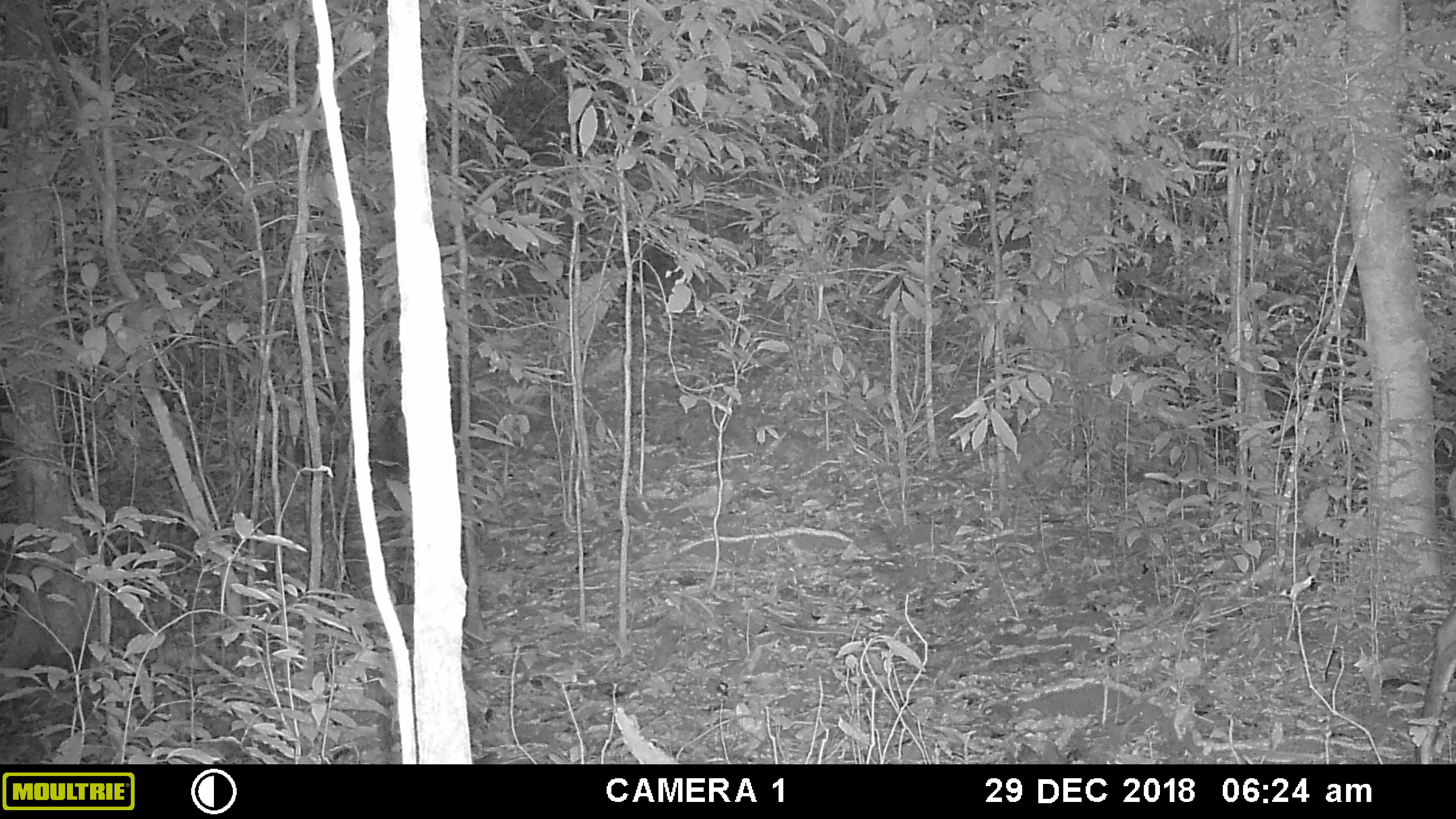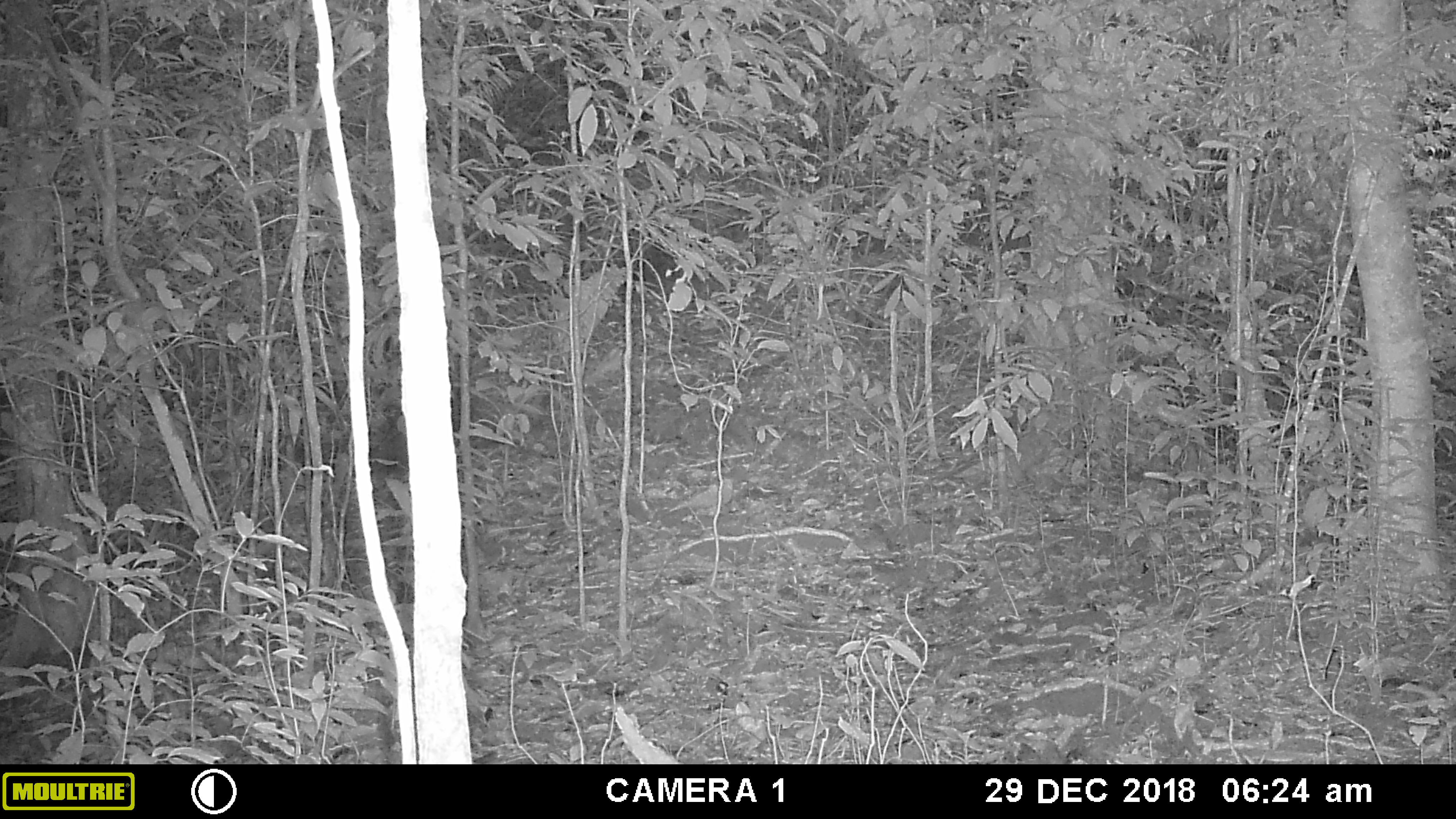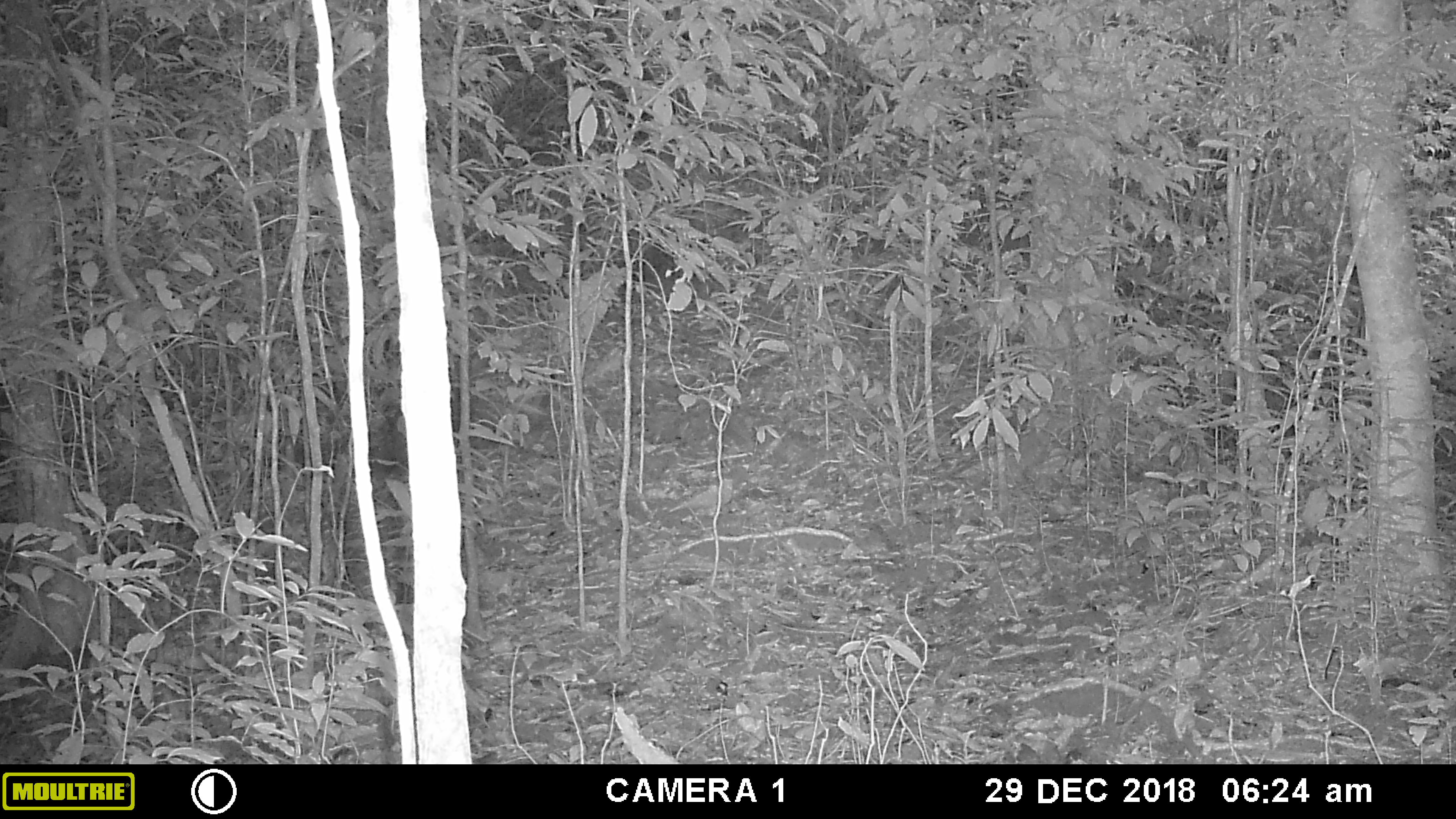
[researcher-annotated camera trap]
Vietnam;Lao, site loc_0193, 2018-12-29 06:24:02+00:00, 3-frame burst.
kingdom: Animalia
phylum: Chordata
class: Mammalia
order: Artiodactyla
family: Cervidae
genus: Muntiacus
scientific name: Muntiacus vuquangensis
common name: large-antlered muntjac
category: large antlered muntjac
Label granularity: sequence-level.